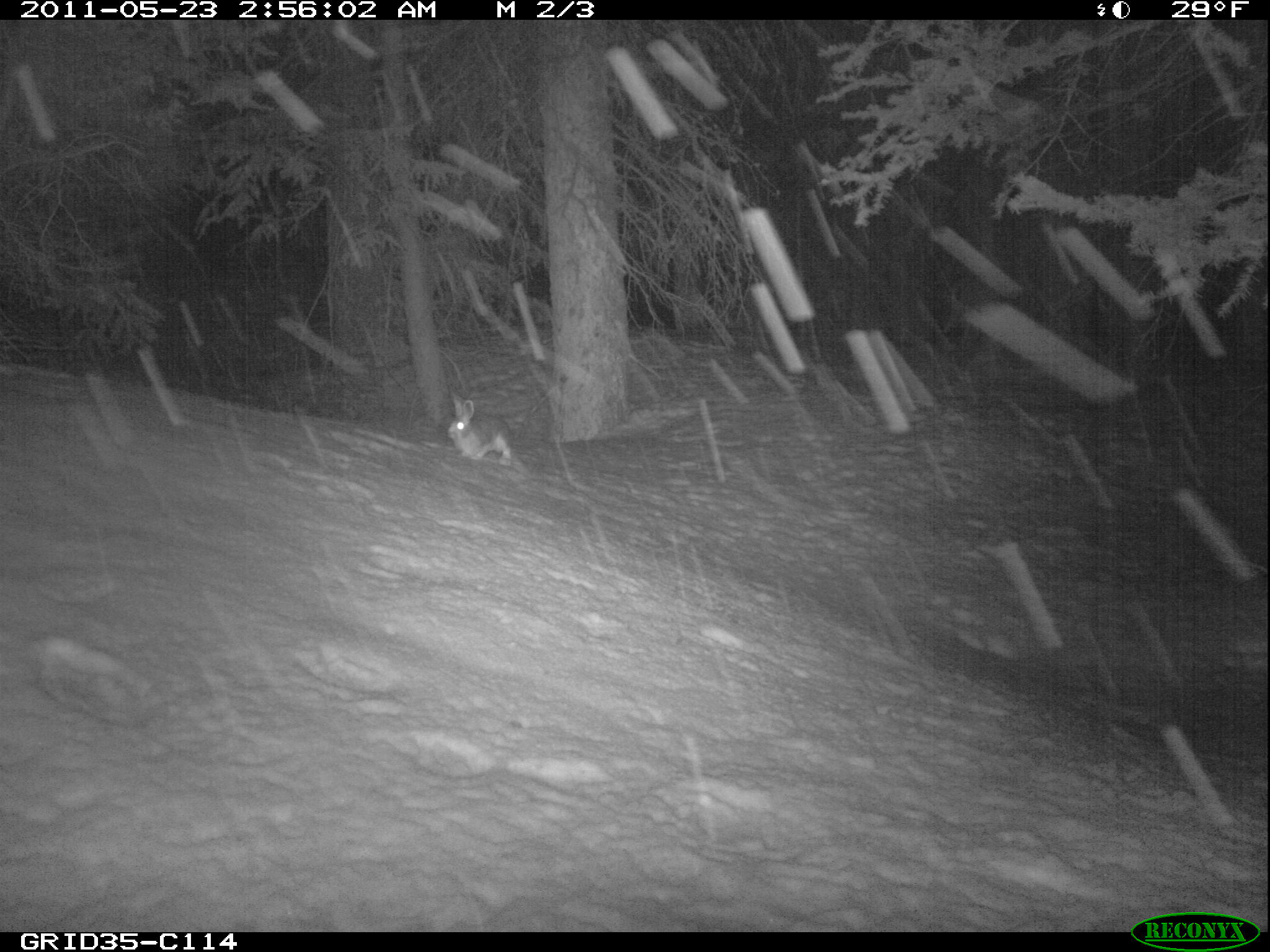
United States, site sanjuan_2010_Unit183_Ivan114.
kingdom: Animalia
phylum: Chordata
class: Mammalia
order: Lagomorpha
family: Leporidae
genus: Lepus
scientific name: Lepus americanus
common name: snowshoe hare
Lepus americanus (snowshoe hare).